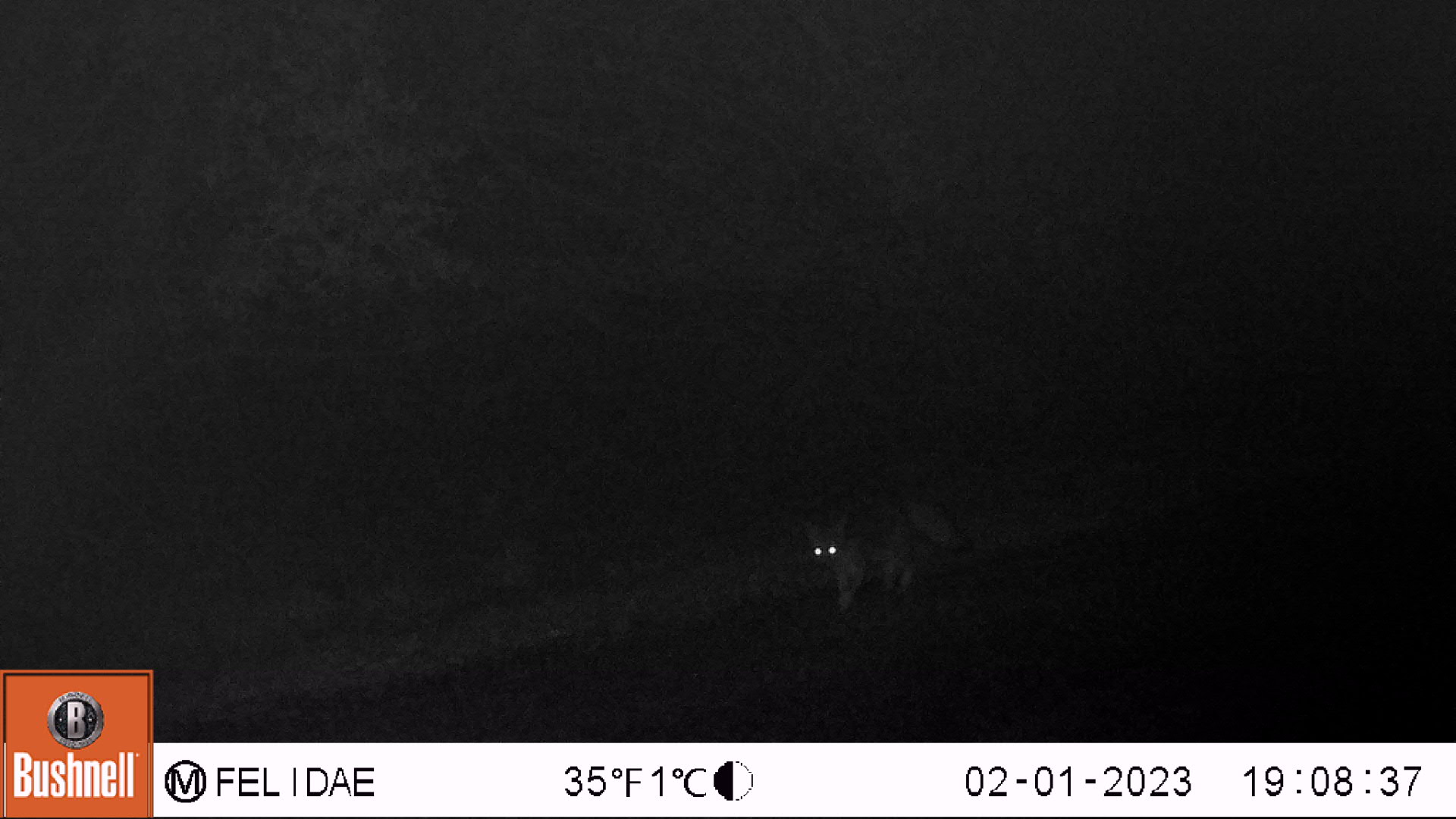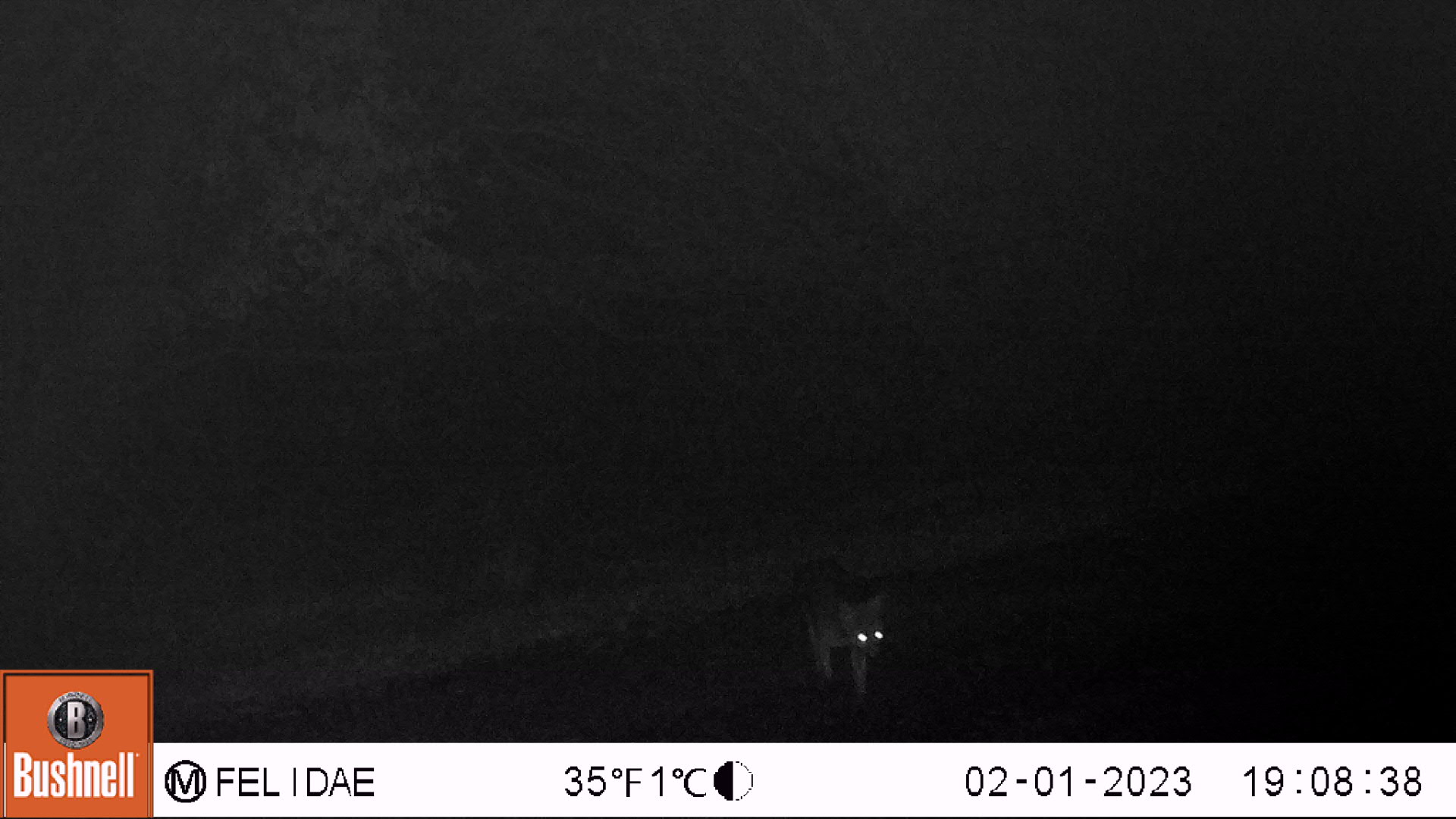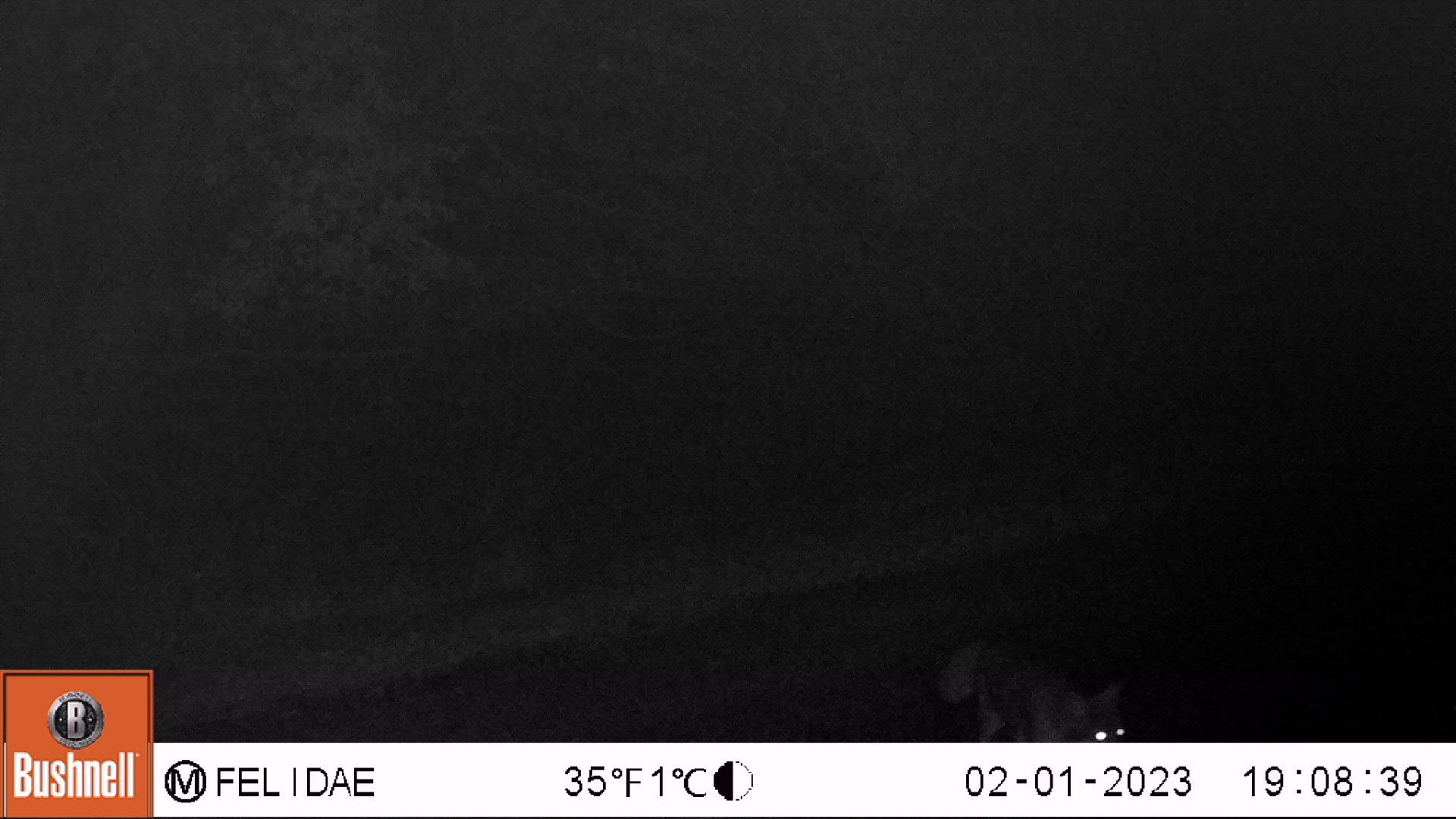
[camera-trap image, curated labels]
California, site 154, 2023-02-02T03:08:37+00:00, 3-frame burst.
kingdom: Animalia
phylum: Chordata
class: Mammalia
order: Carnivora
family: Canidae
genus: Urocyon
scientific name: Urocyon cinereoargenteus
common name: gray fox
Gray fox (Urocyon cinereoargenteus).